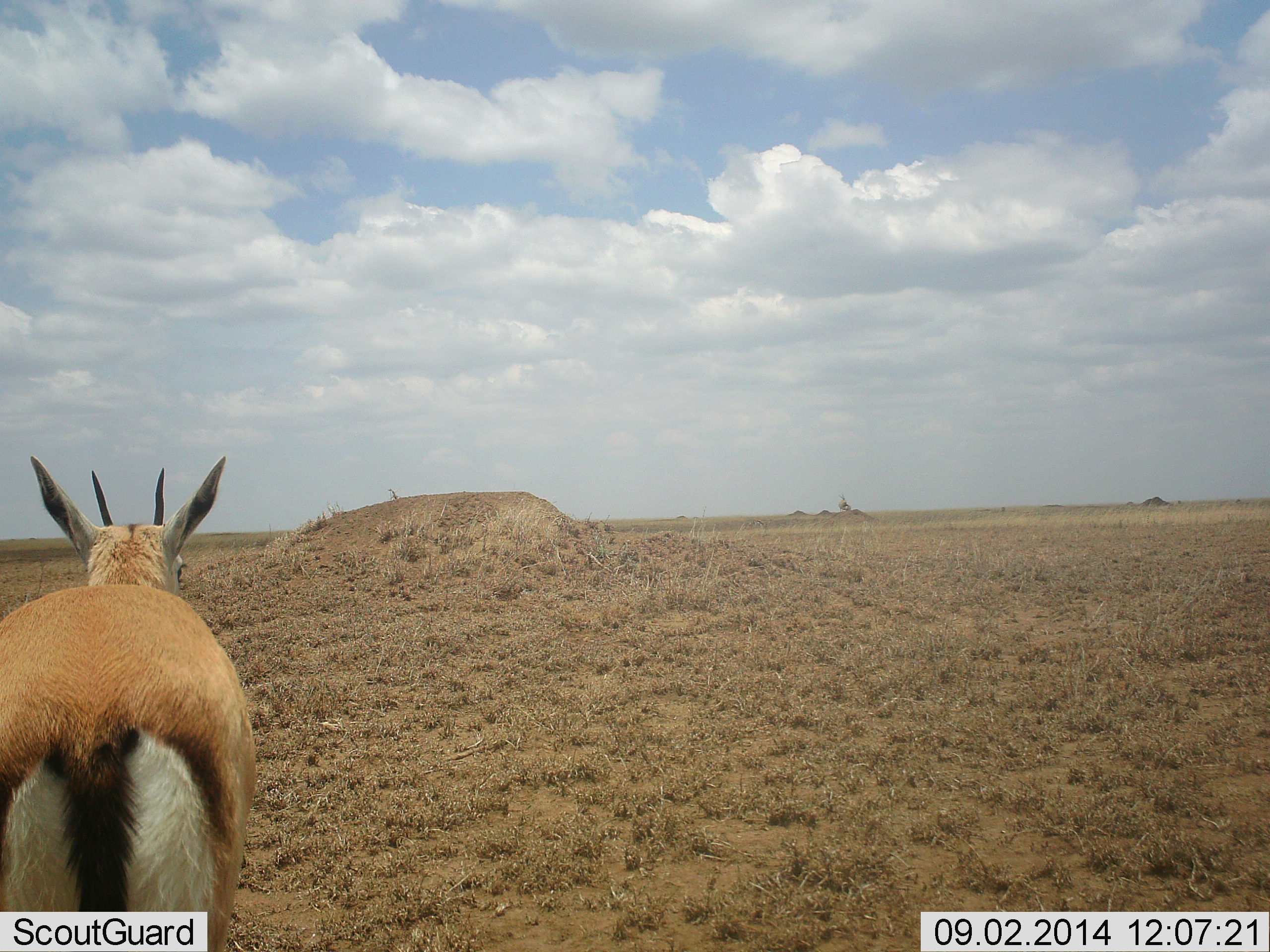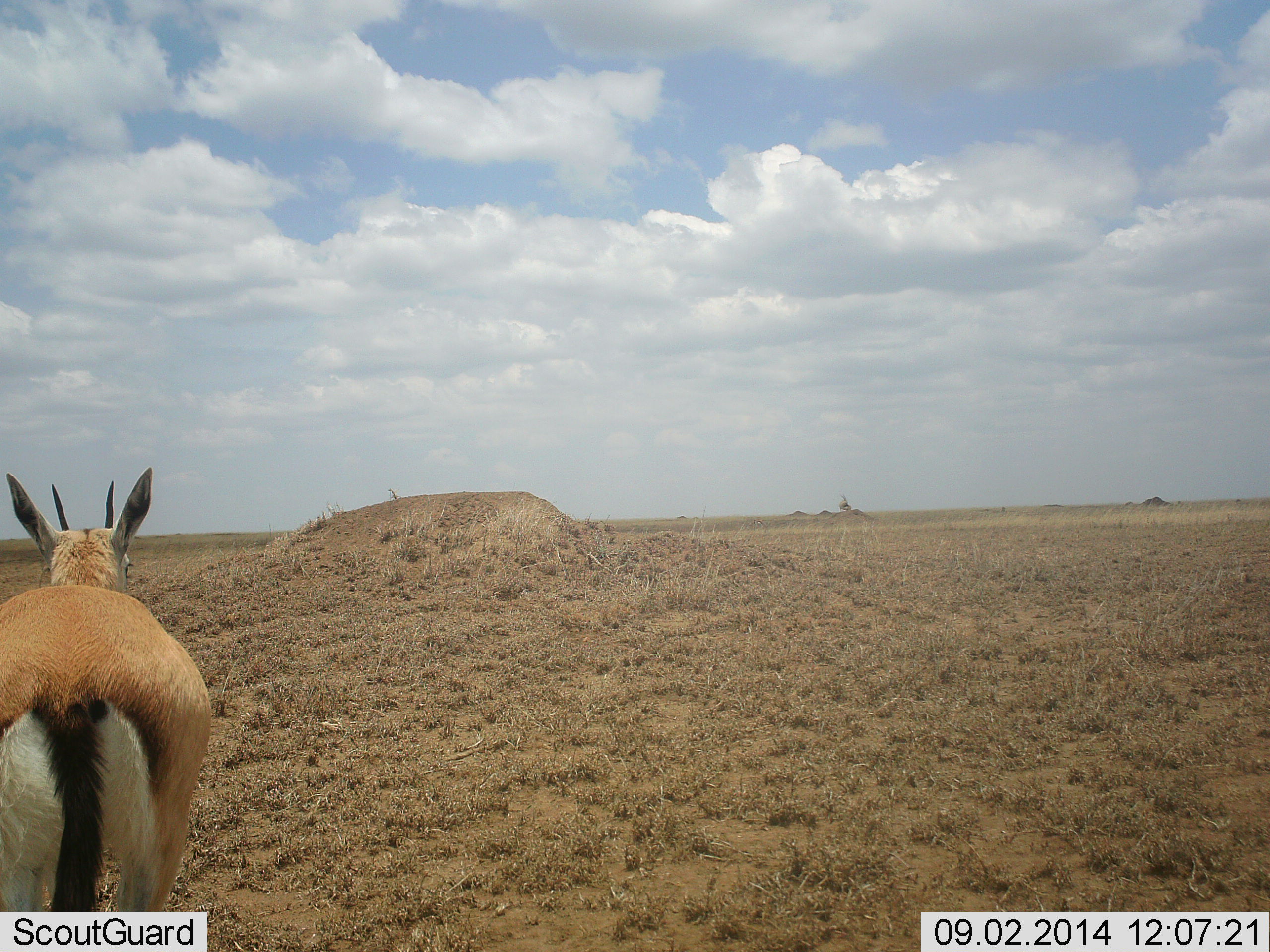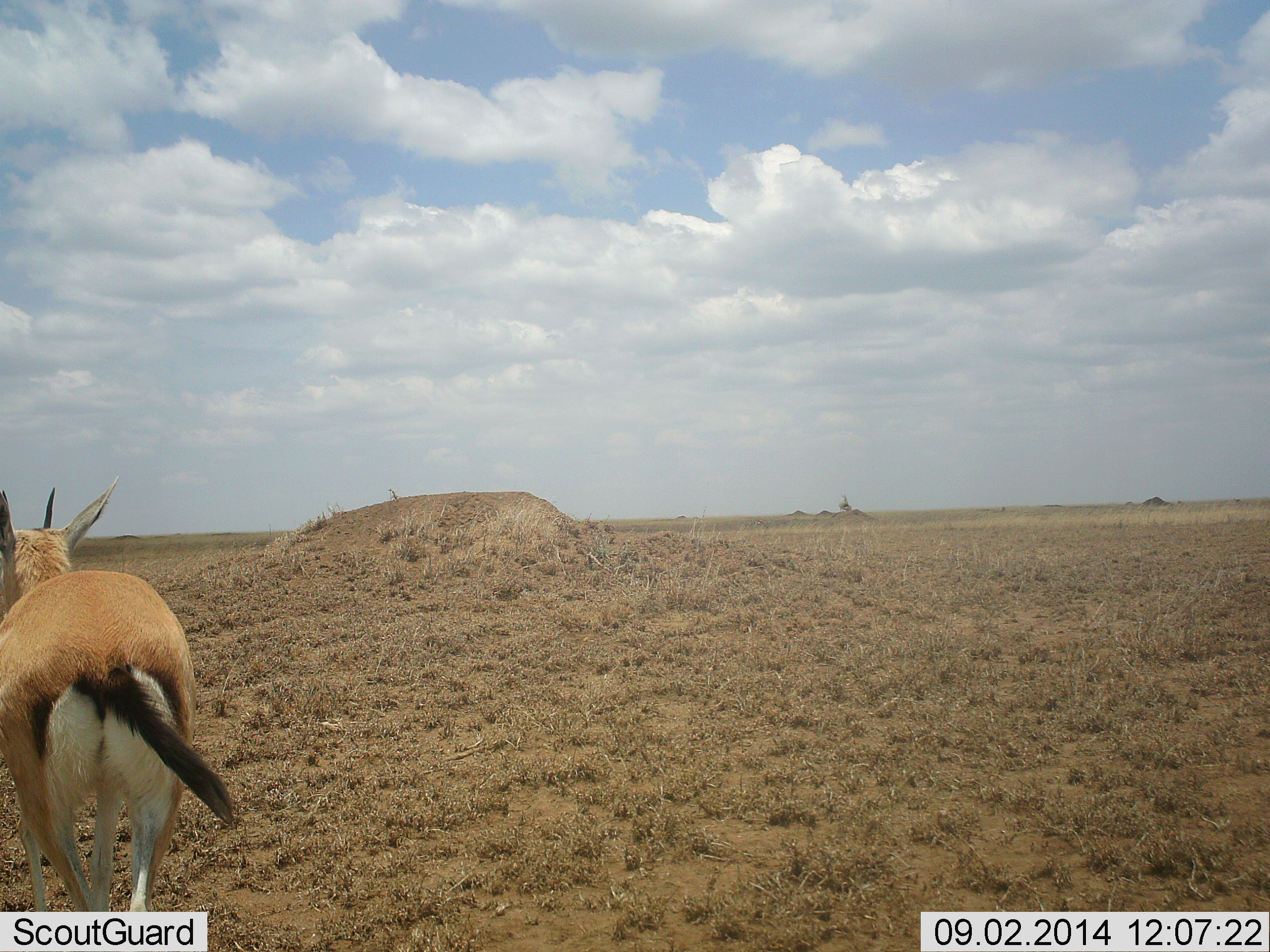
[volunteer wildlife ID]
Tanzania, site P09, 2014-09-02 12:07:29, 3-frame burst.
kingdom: Animalia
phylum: Chordata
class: Mammalia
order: Artiodactyla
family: Bovidae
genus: Eudorcas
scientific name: Eudorcas thomsonii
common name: thomson's gazelle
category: gazellethomsons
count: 1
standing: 70%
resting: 0%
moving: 40%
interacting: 0%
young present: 0%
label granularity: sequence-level